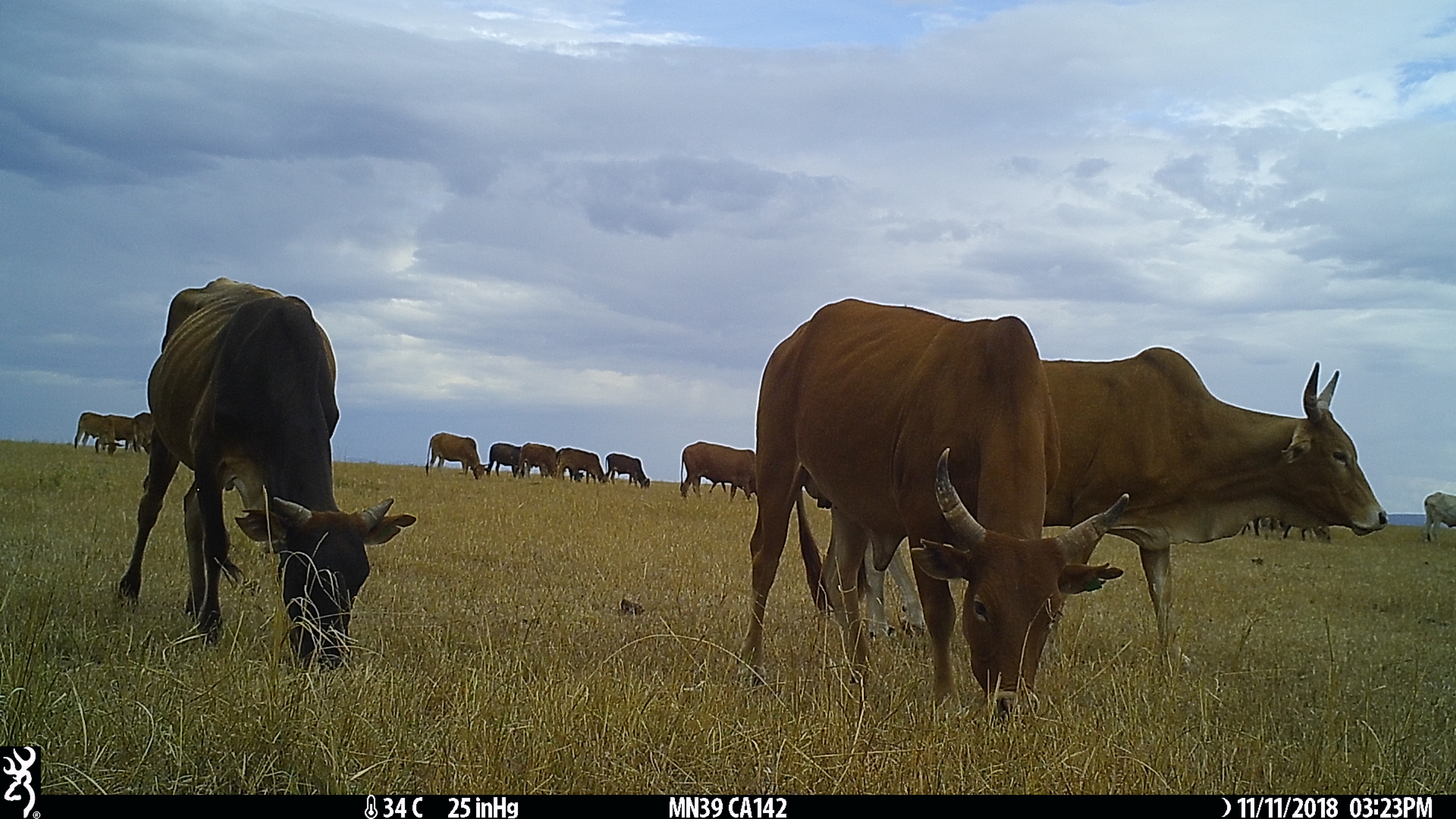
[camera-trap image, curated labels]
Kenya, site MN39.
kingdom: Animalia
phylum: Chordata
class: Mammalia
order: Artiodactyla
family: Bovidae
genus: Bos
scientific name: Bos taurus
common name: cattle